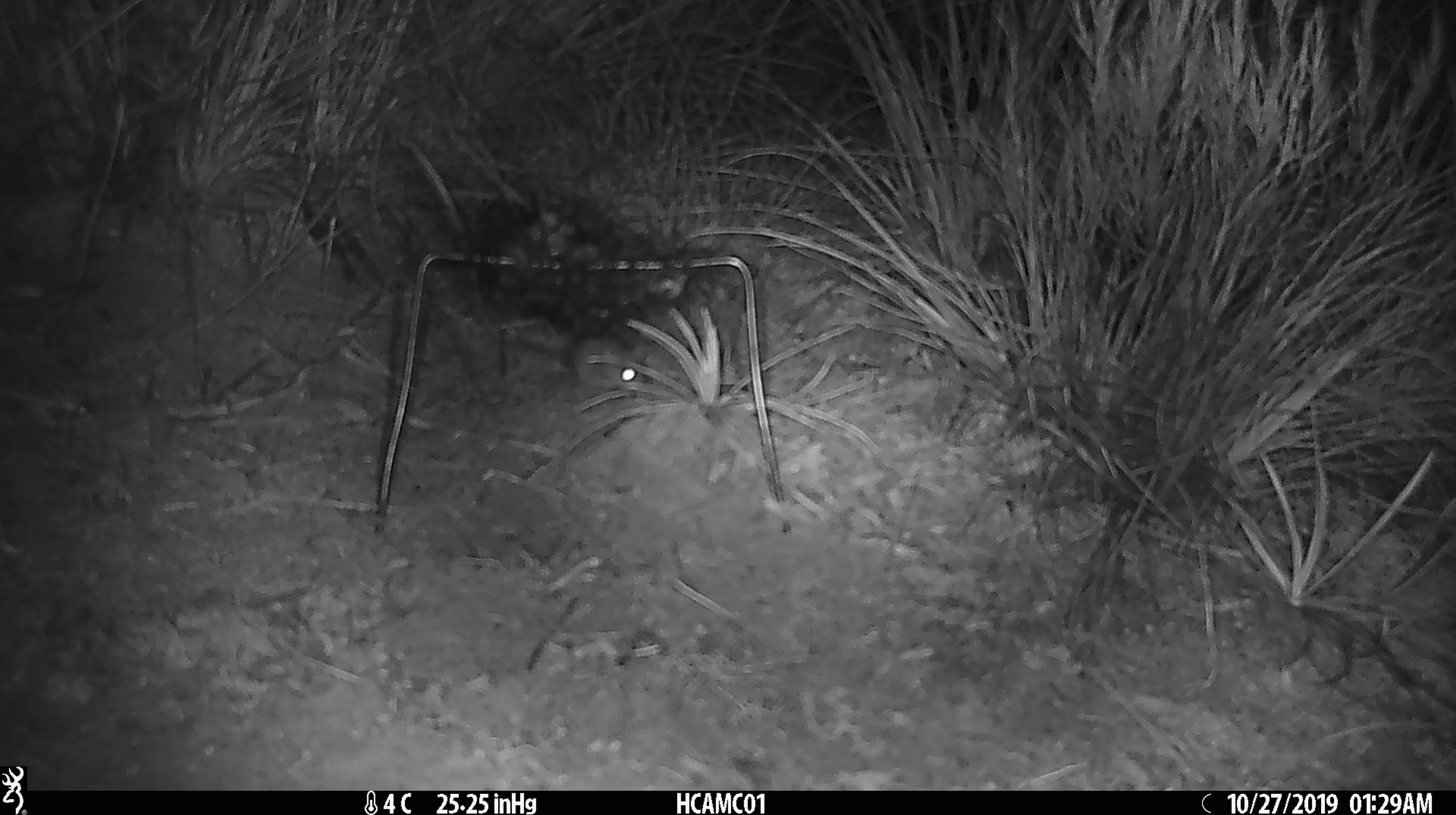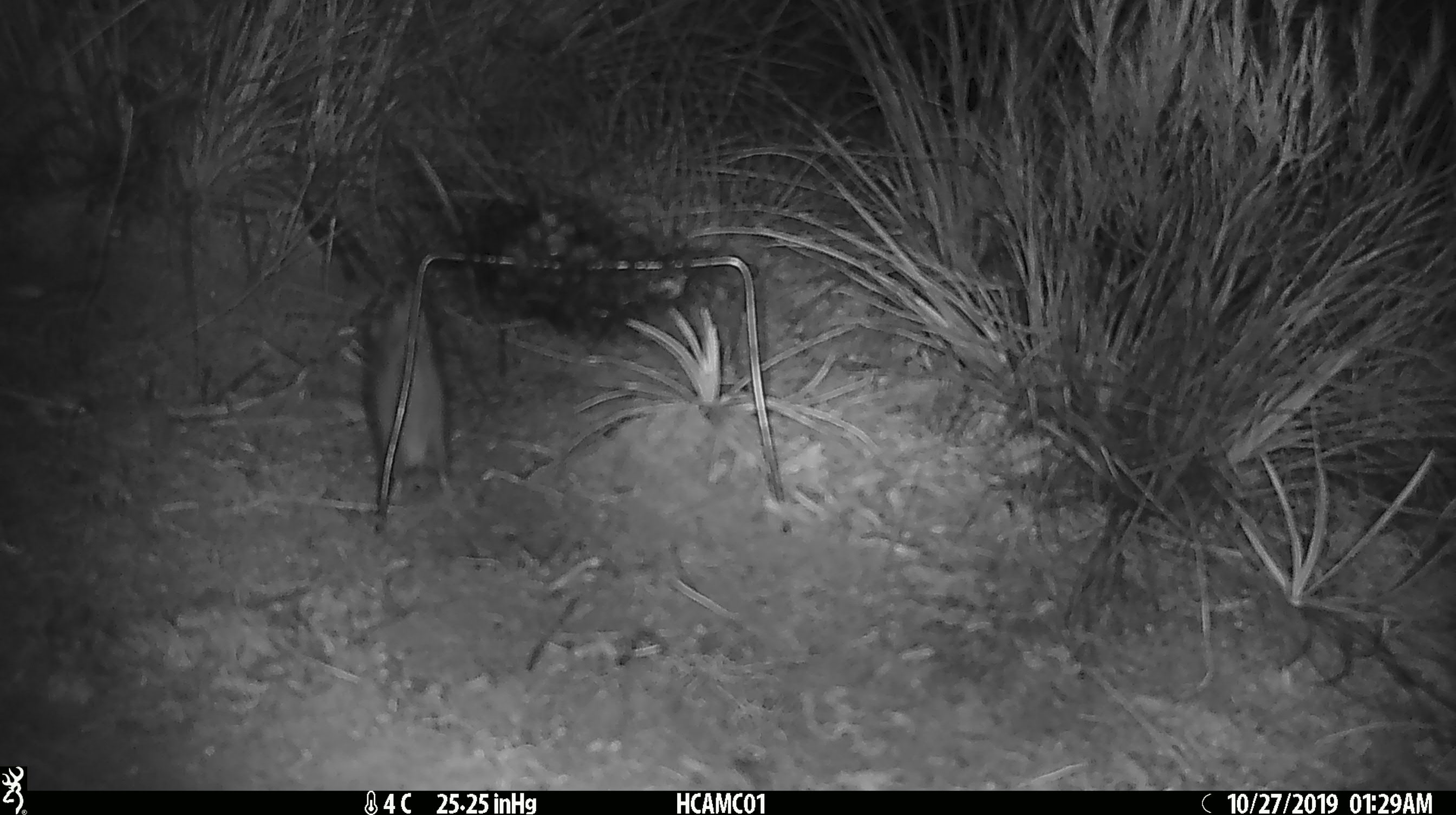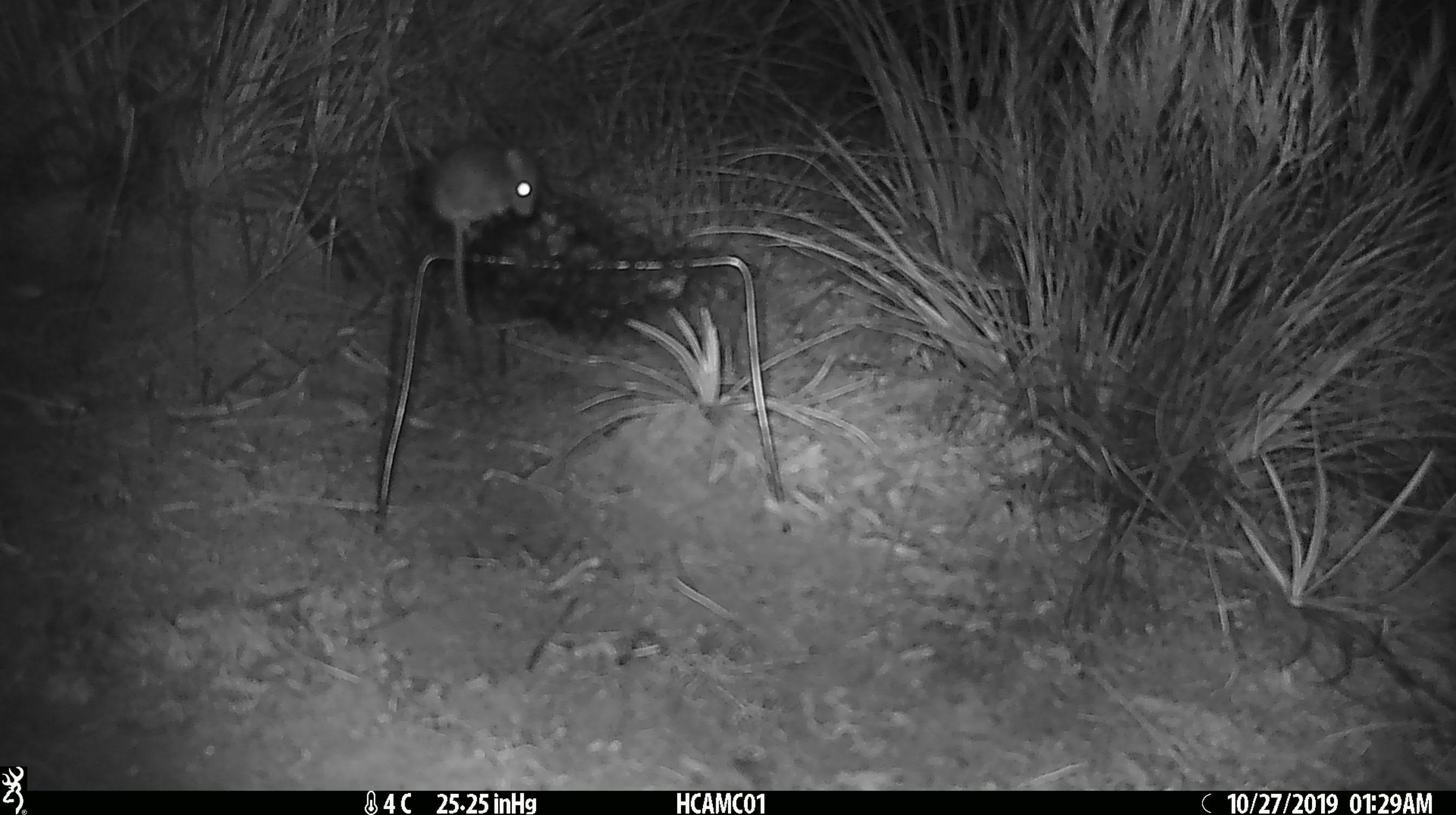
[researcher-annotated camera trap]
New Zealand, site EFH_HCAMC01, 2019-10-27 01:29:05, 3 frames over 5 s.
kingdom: Animalia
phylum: Chordata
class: Mammalia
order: Rodentia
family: Muridae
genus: Mus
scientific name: Mus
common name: mouse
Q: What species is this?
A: Mouse (Mus).